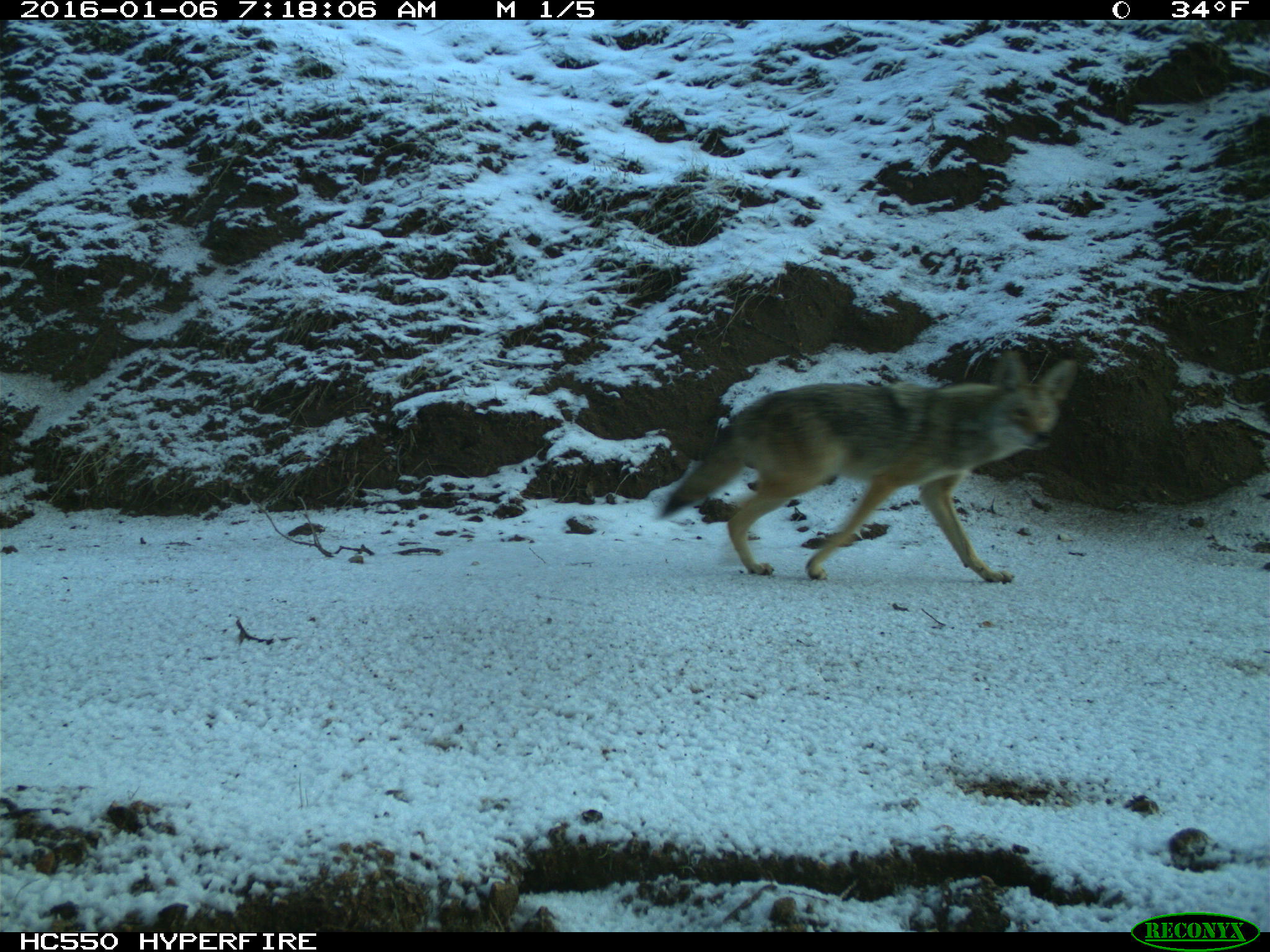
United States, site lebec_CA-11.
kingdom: Animalia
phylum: Chordata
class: Mammalia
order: Carnivora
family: Canidae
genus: Canis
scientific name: Canis latrans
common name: coyote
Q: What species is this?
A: Canis latrans (coyote).